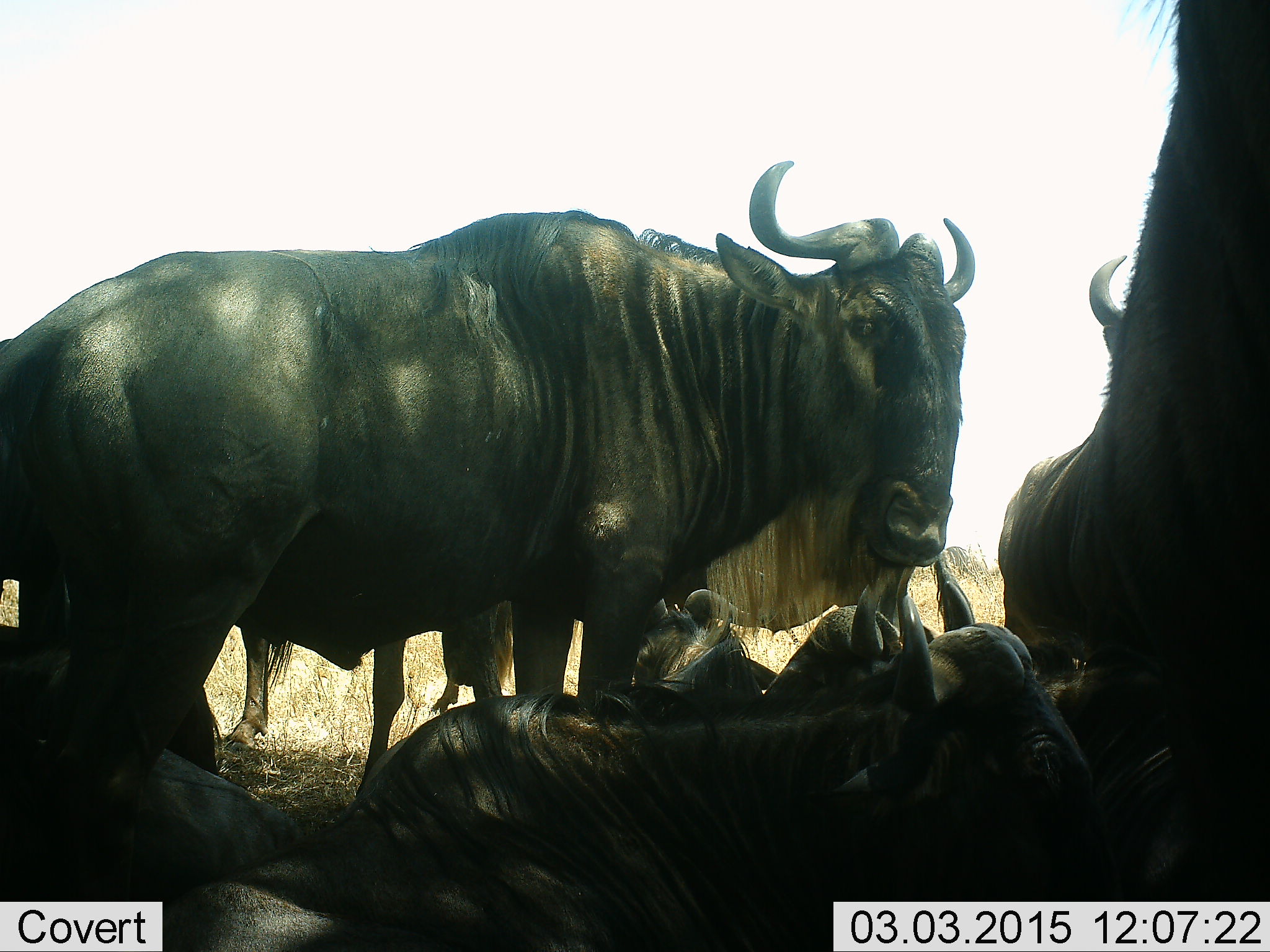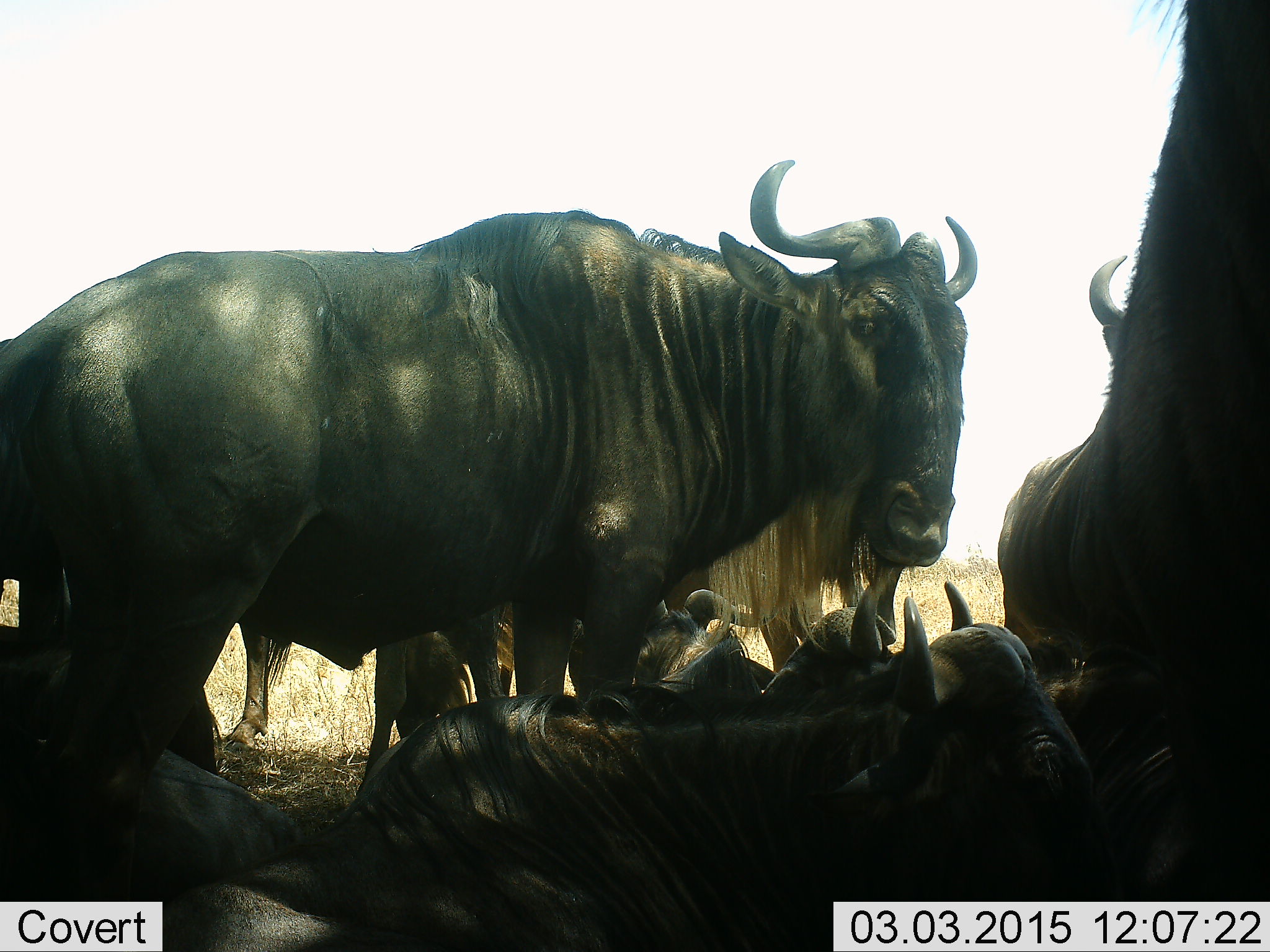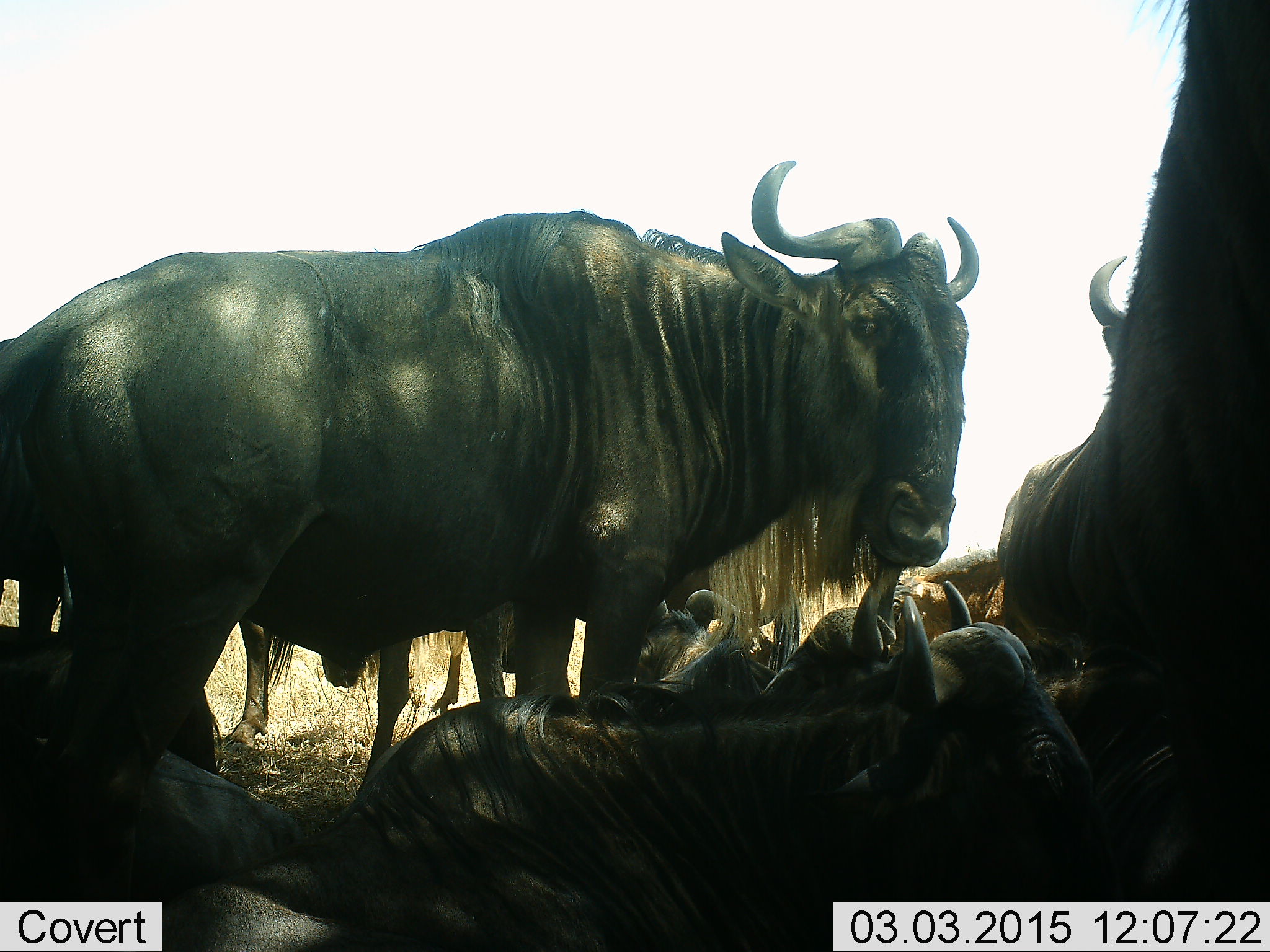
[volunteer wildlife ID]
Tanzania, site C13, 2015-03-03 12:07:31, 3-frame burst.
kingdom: Animalia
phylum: Chordata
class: Mammalia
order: Artiodactyla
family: Bovidae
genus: Connochaetes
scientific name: Connochaetes taurinus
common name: blue wildebeest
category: wildebeest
Wildebeest (blue wildebeest) (Connochaetes taurinus), count 8. Behavior (volunteer vote fractions): standing 70%, resting 100%, moving 10%, interacting 0%. Young present (vote fraction): 0%. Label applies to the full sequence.